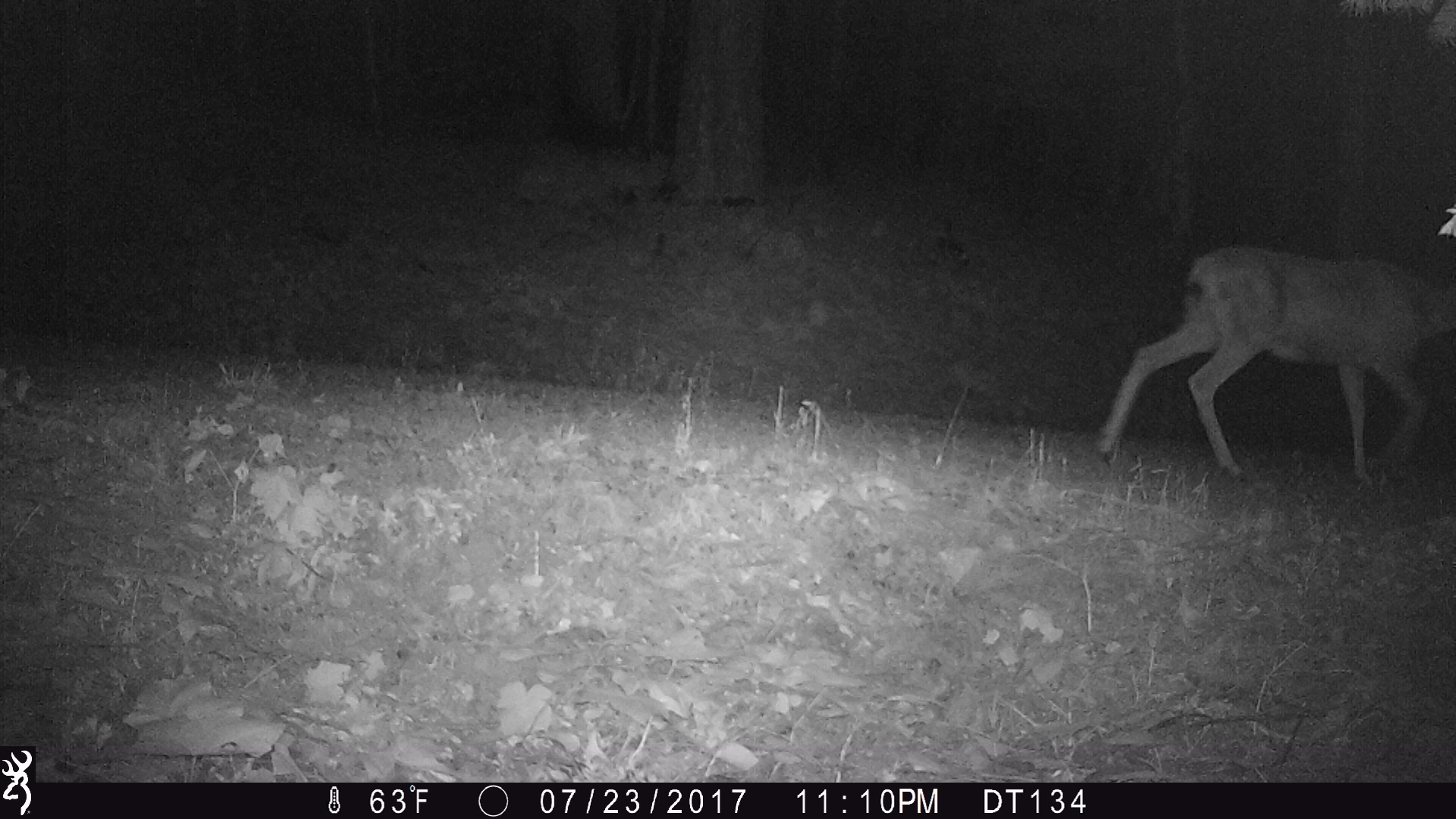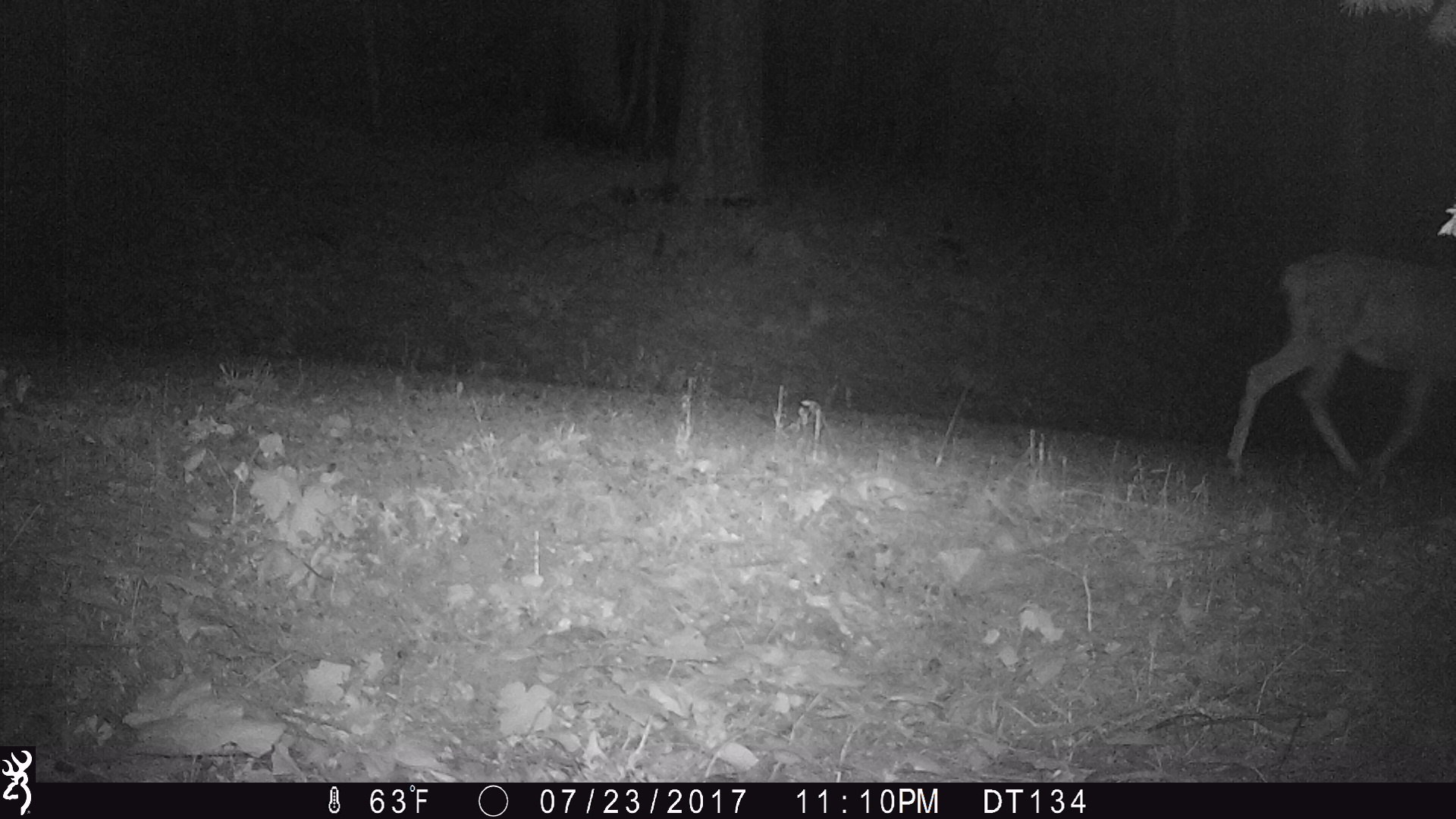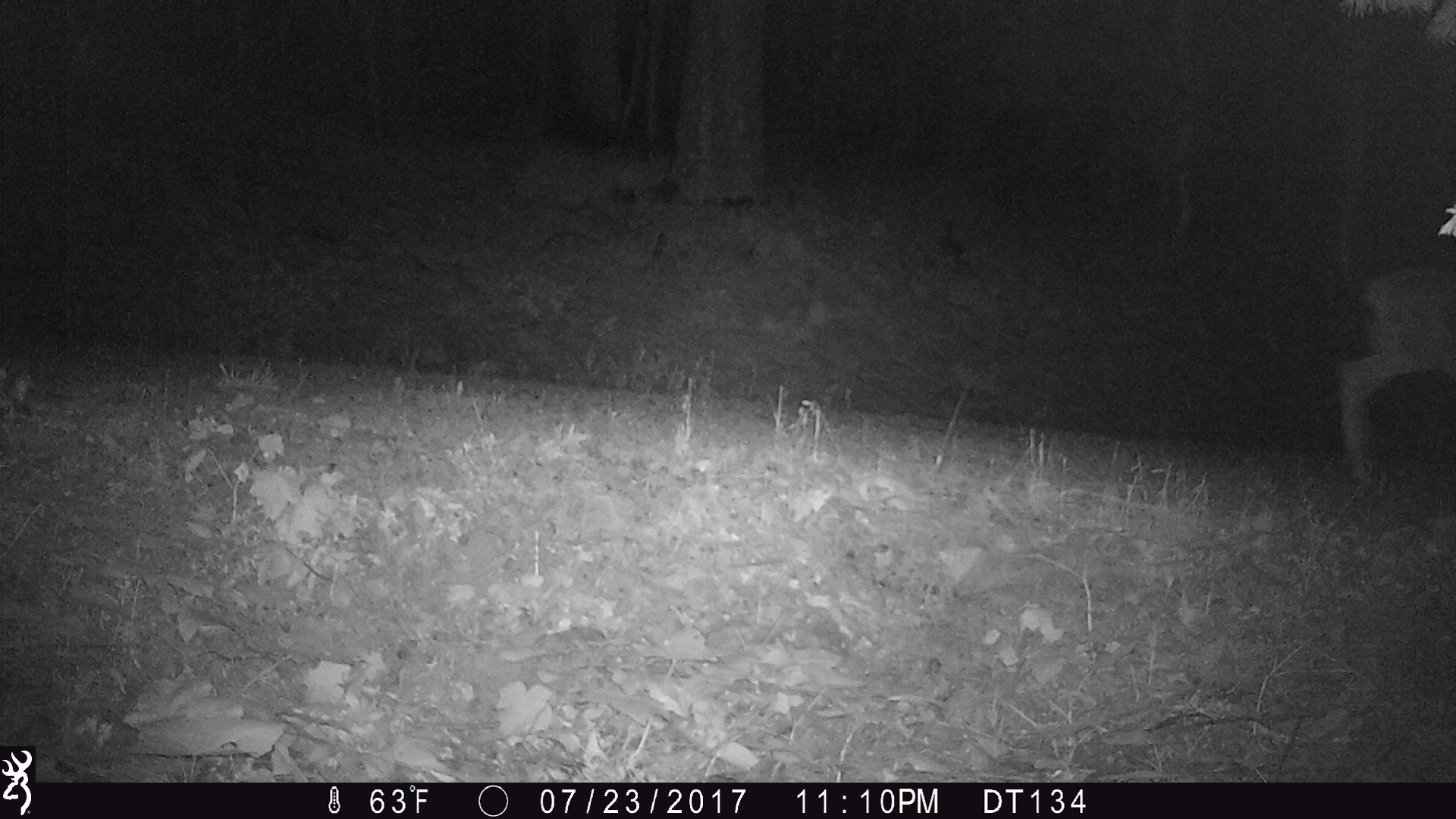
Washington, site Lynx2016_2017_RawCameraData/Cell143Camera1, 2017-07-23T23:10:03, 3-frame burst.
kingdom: Animalia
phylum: Chordata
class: Mammalia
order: Artiodactyla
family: Cervidae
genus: Odocoileus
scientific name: Odocoileus hemionus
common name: mule deer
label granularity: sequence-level